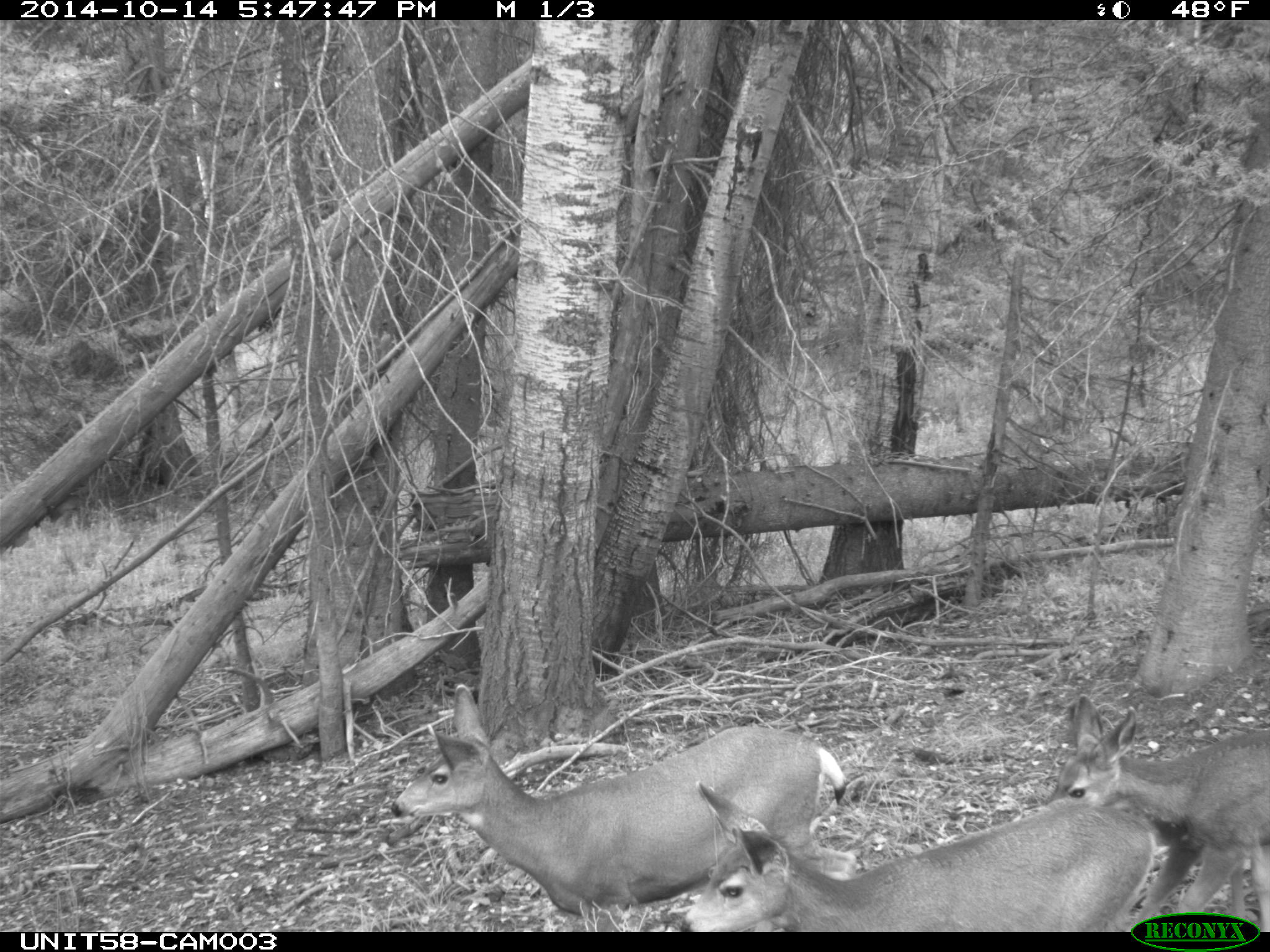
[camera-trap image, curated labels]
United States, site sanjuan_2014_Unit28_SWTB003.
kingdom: Animalia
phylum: Chordata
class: Mammalia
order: Artiodactyla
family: Cervidae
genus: Odocoileus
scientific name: Odocoileus hemionus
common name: mule deer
Odocoileus hemionus (mule deer).